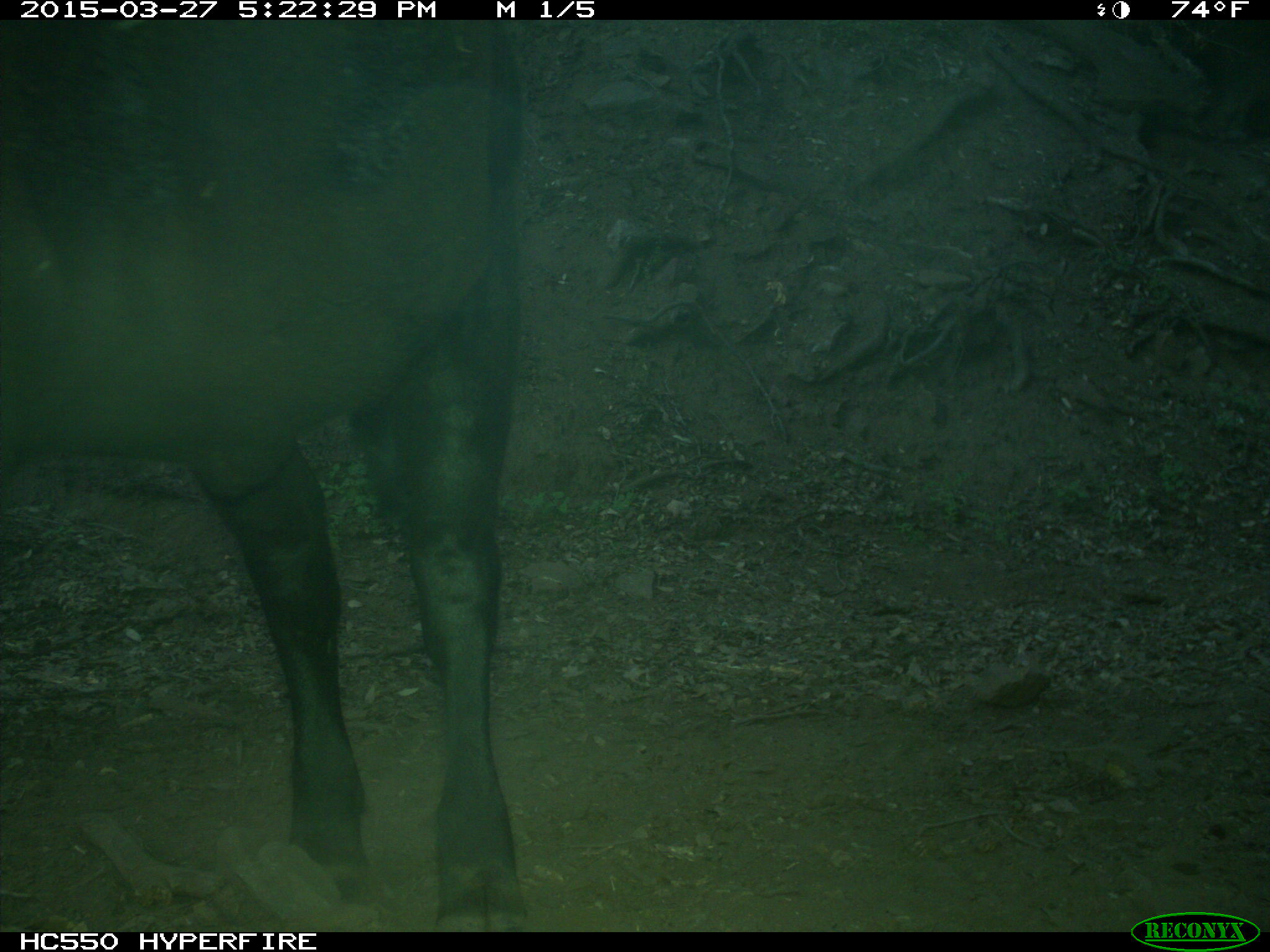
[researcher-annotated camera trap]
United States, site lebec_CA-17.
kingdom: Animalia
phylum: Chordata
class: Mammalia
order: Artiodactyla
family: Bovidae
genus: Bos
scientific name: Bos taurus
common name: domestic cow